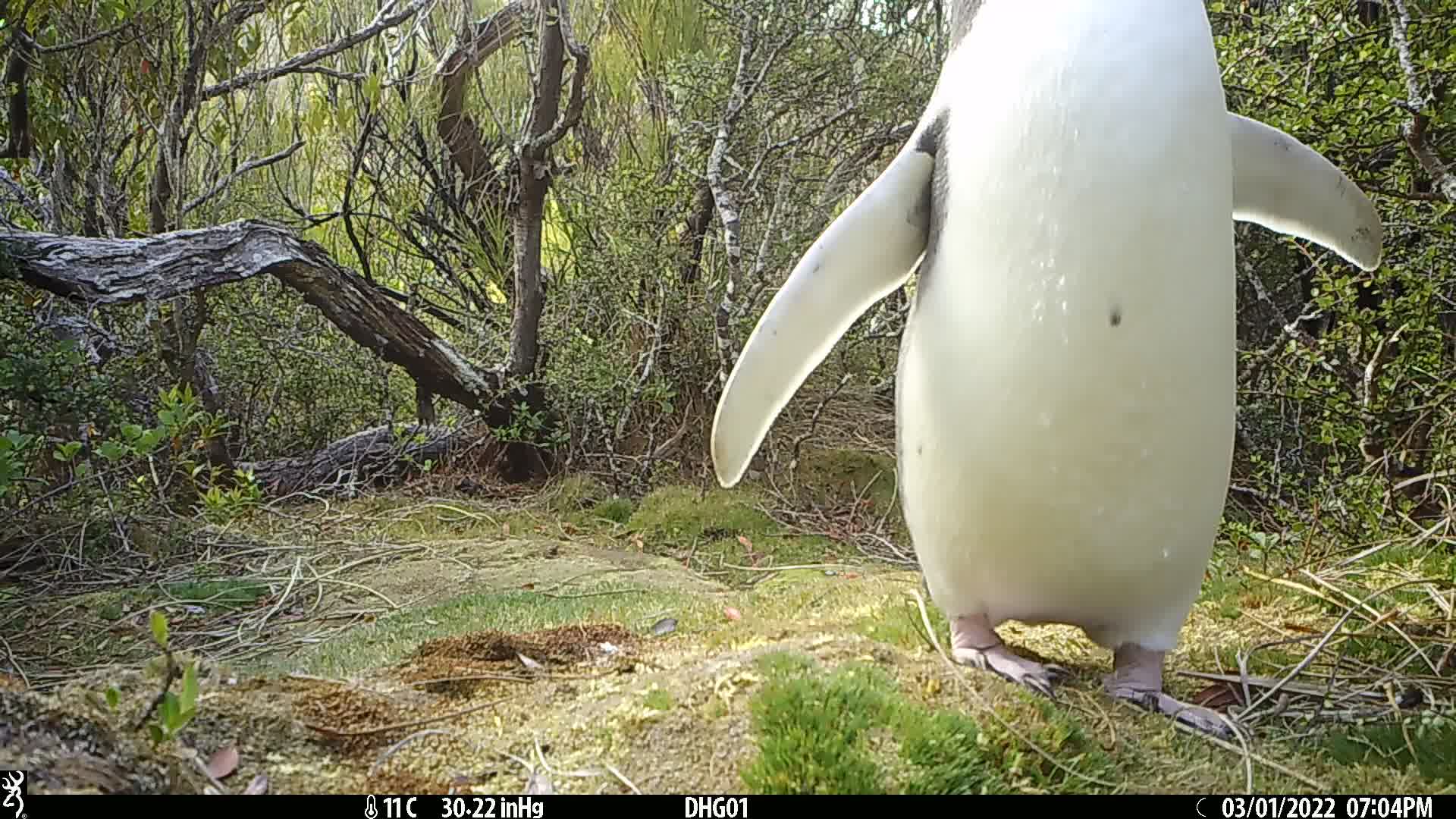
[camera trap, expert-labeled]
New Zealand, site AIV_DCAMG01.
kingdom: Animalia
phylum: Chordata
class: Aves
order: Sphenisciformes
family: Spheniscidae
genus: Megadyptes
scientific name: Megadyptes antipodes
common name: yellow-eyed penguin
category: yellow eyed penguin